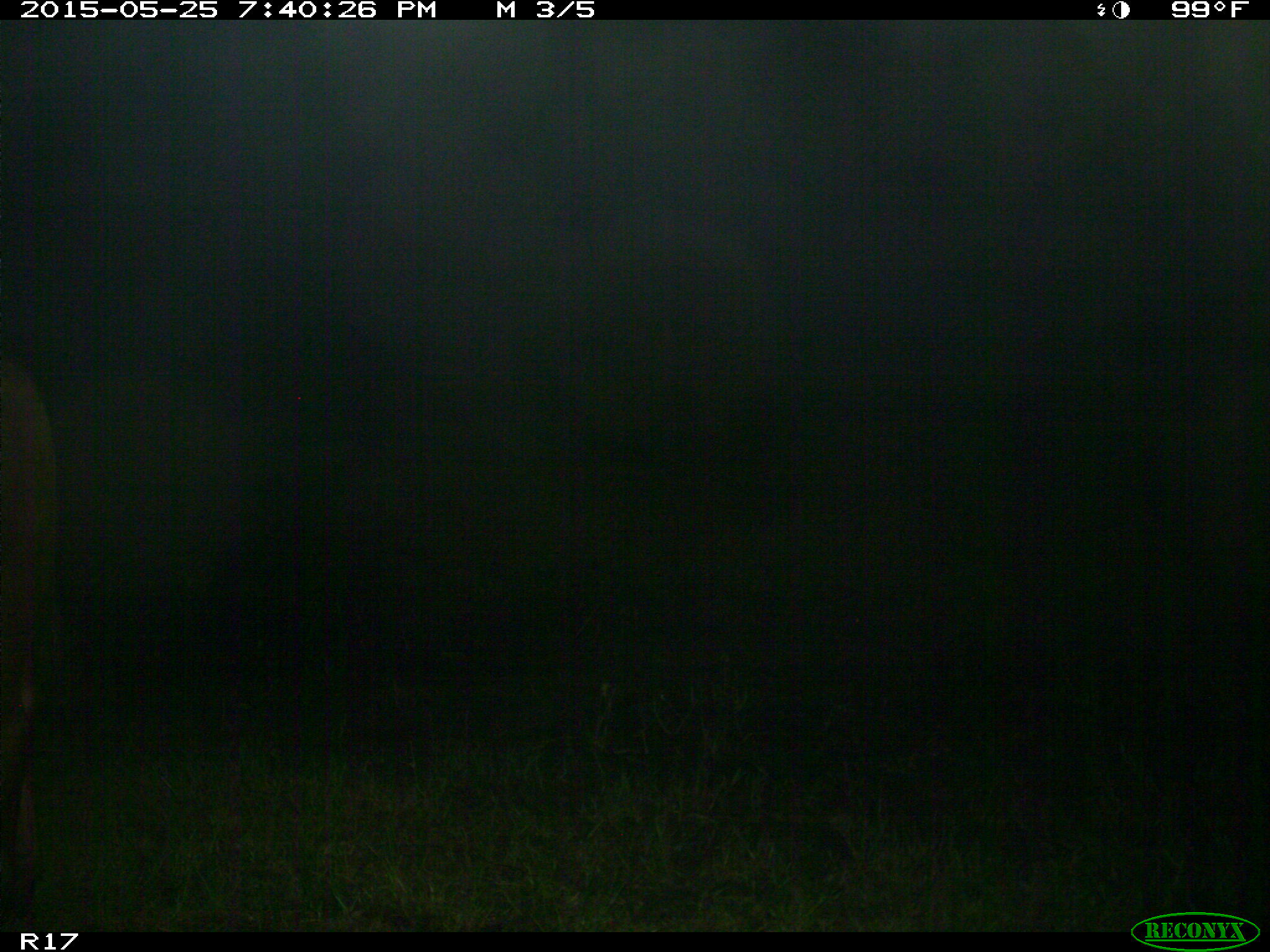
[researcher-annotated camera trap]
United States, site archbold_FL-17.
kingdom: Animalia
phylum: Chordata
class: Mammalia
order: Artiodactyla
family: Bovidae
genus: Bos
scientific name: Bos taurus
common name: domestic cow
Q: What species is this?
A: Bos taurus (domestic cow).